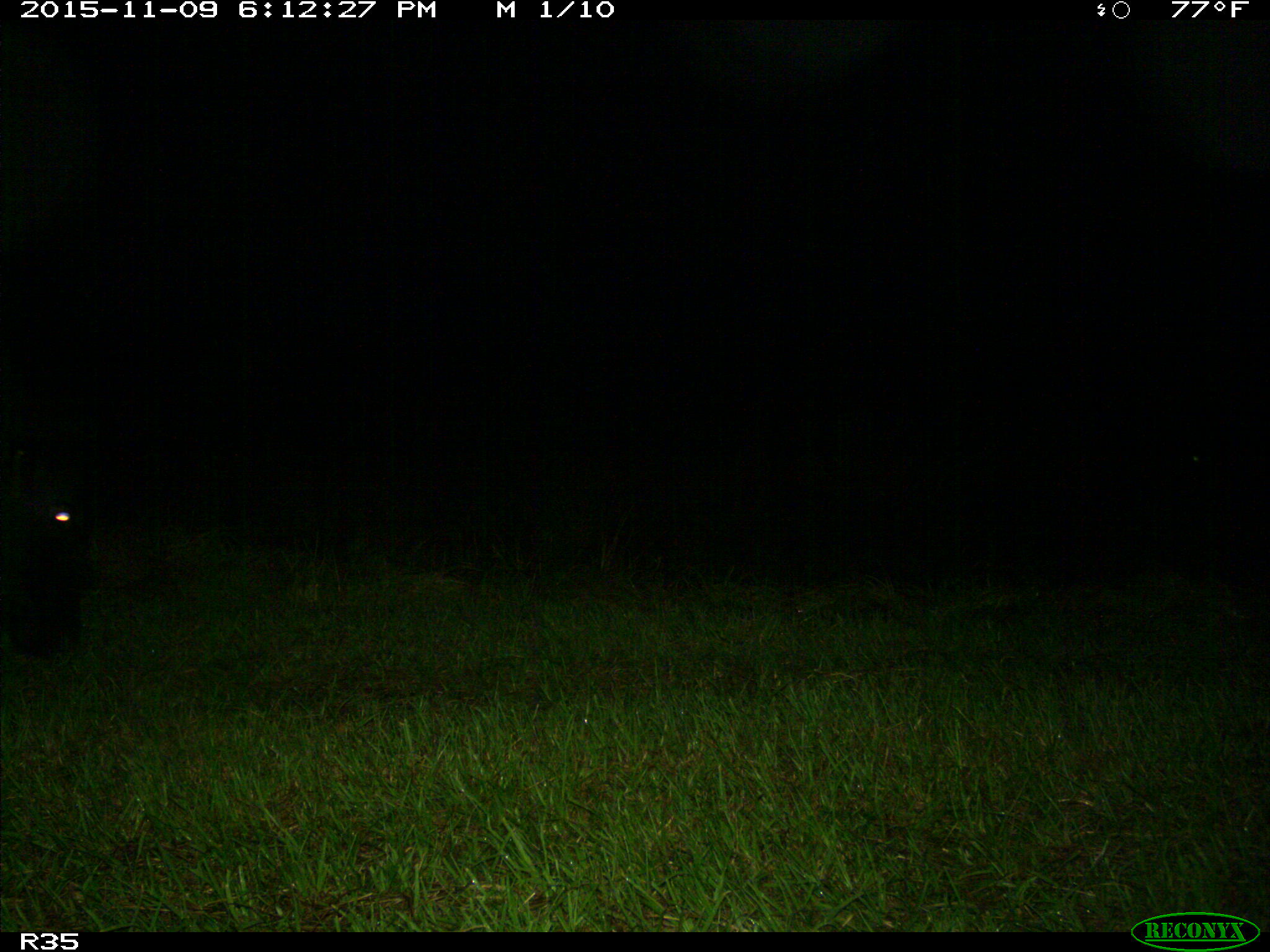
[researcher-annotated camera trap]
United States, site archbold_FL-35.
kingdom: Animalia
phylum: Chordata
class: Mammalia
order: Artiodactyla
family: Bovidae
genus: Bos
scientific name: Bos taurus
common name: domestic cow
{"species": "Bos taurus (domestic cow)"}